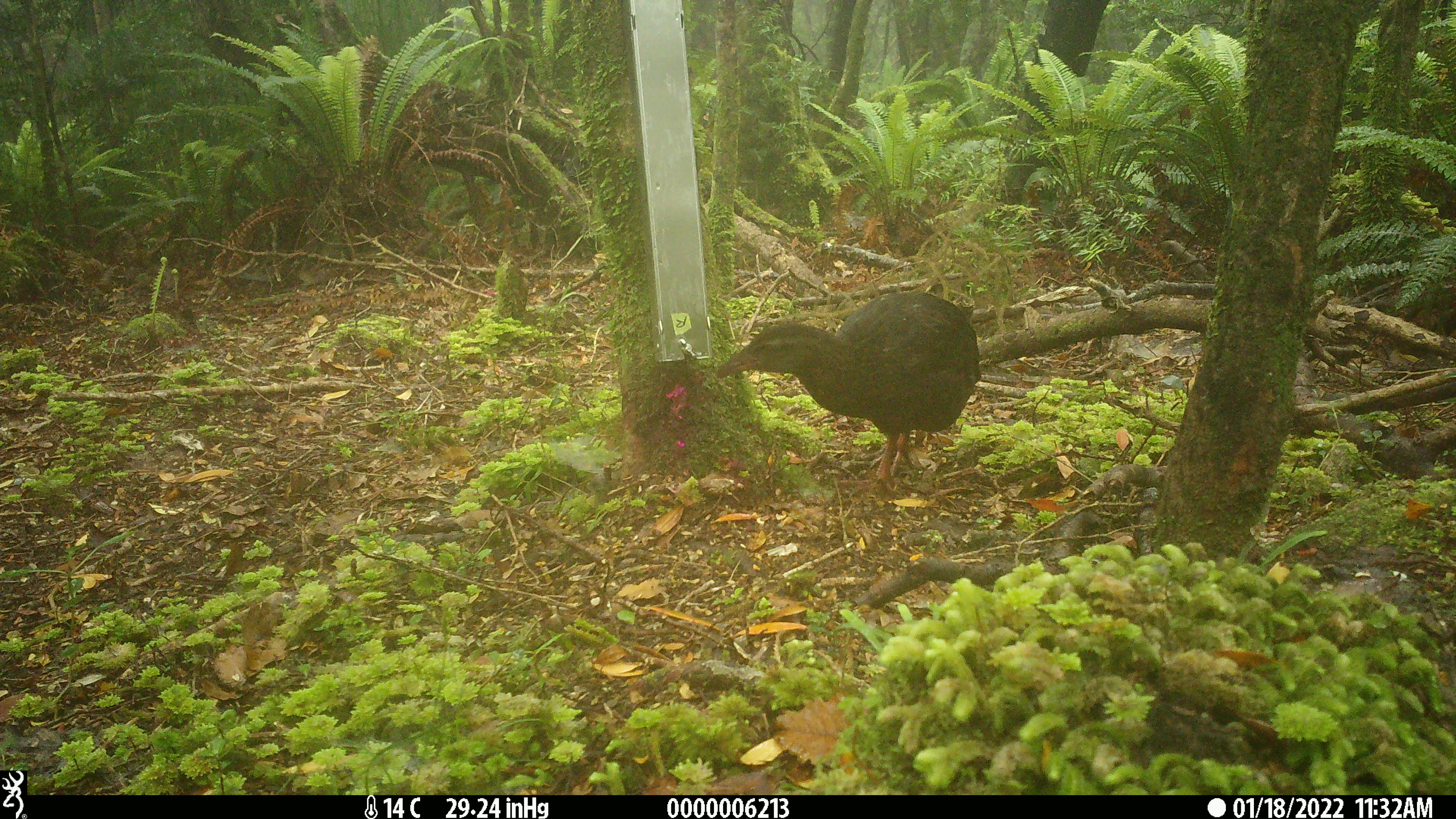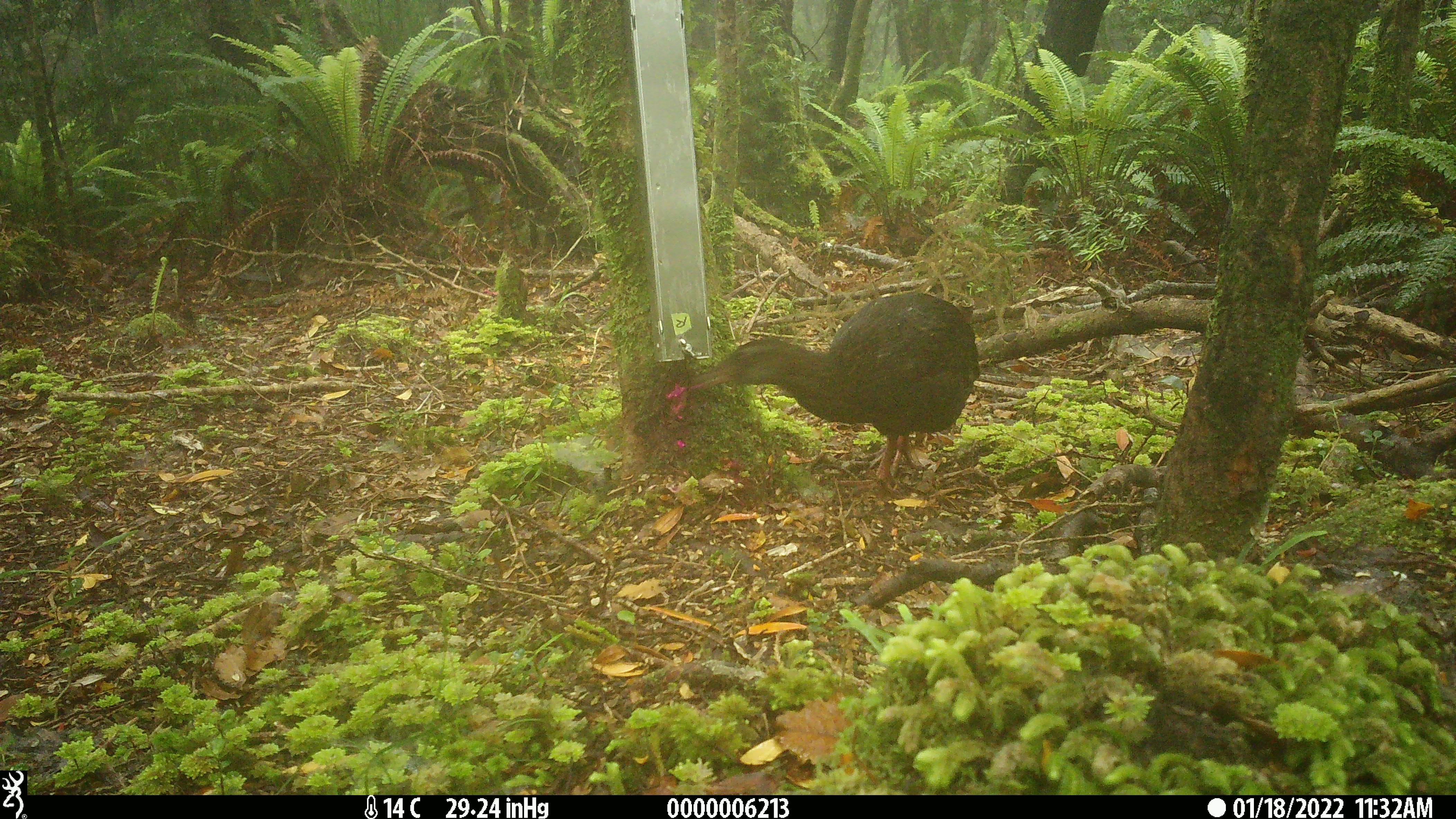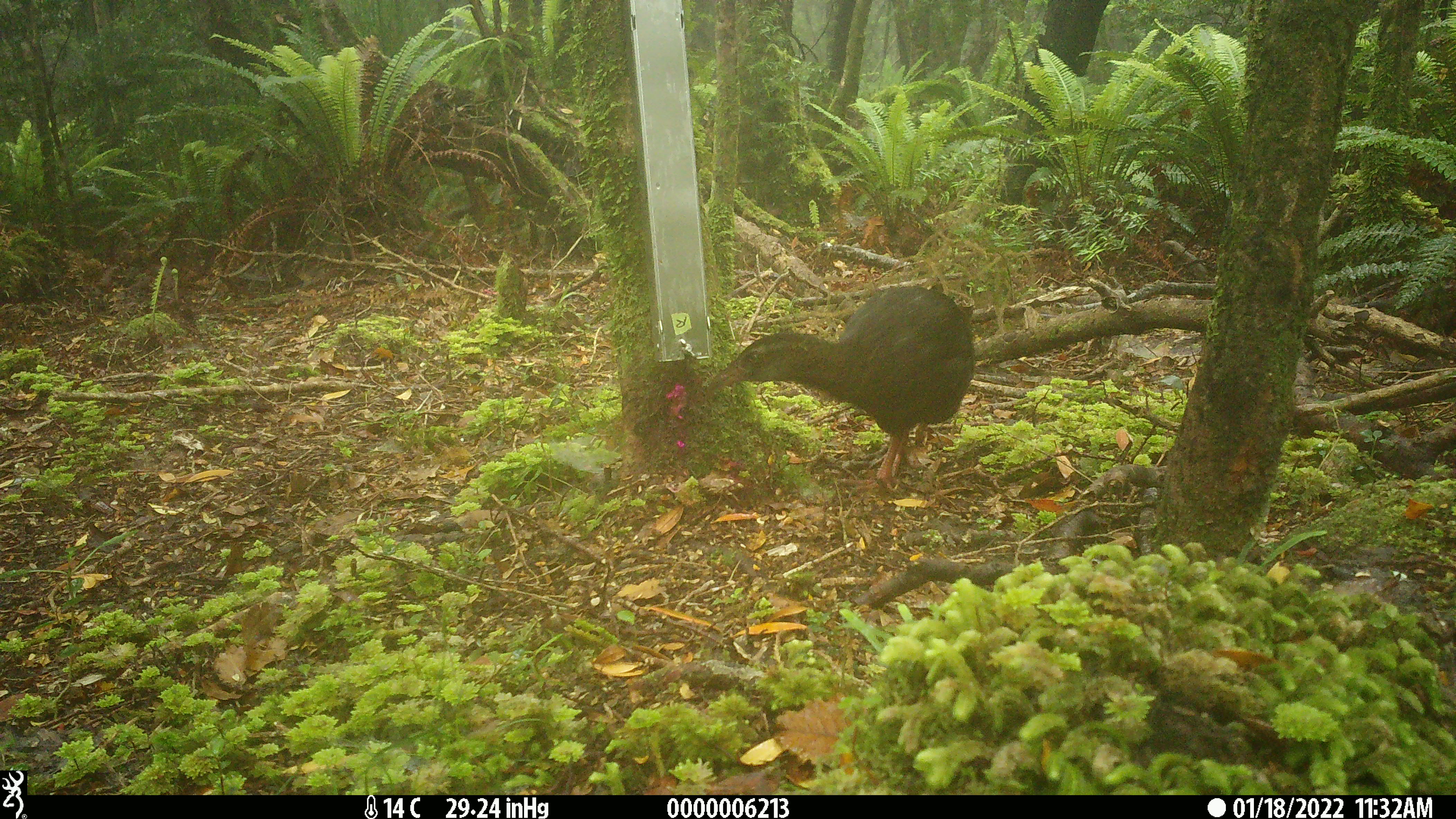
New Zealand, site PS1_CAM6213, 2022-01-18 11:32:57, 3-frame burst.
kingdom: Animalia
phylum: Chordata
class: Aves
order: Gruiformes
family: Rallidae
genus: Gallirallus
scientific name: Gallirallus australis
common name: weka